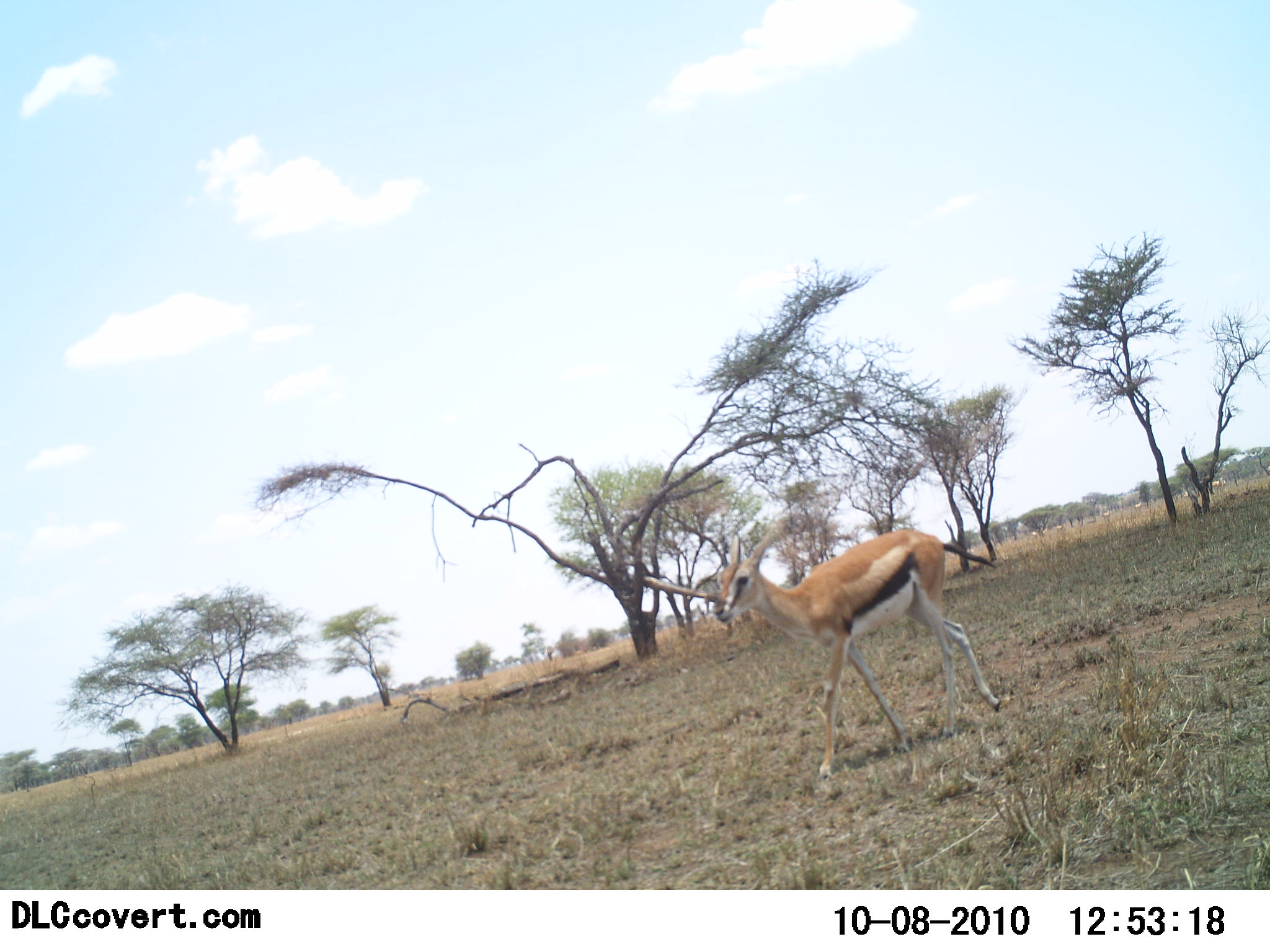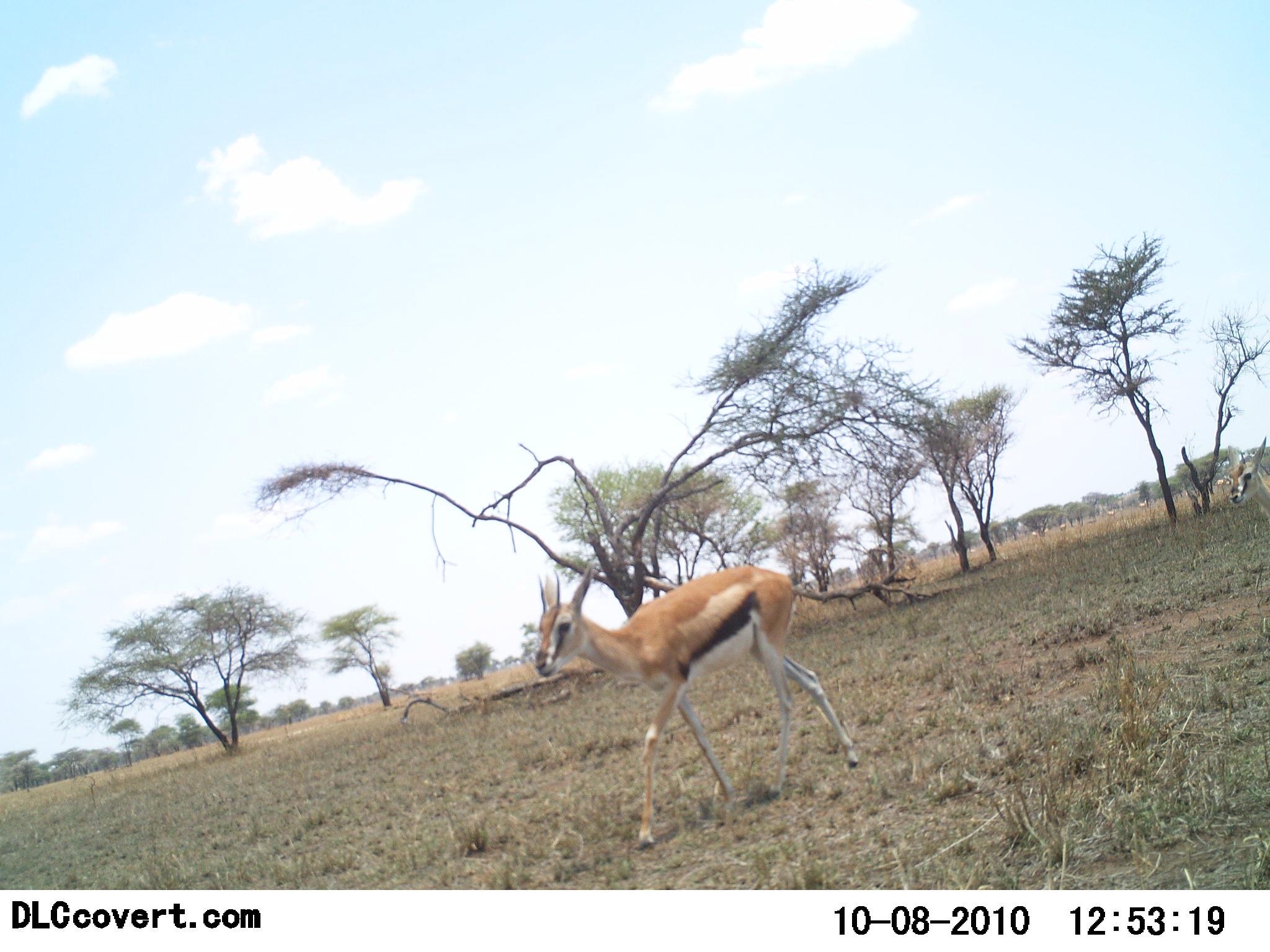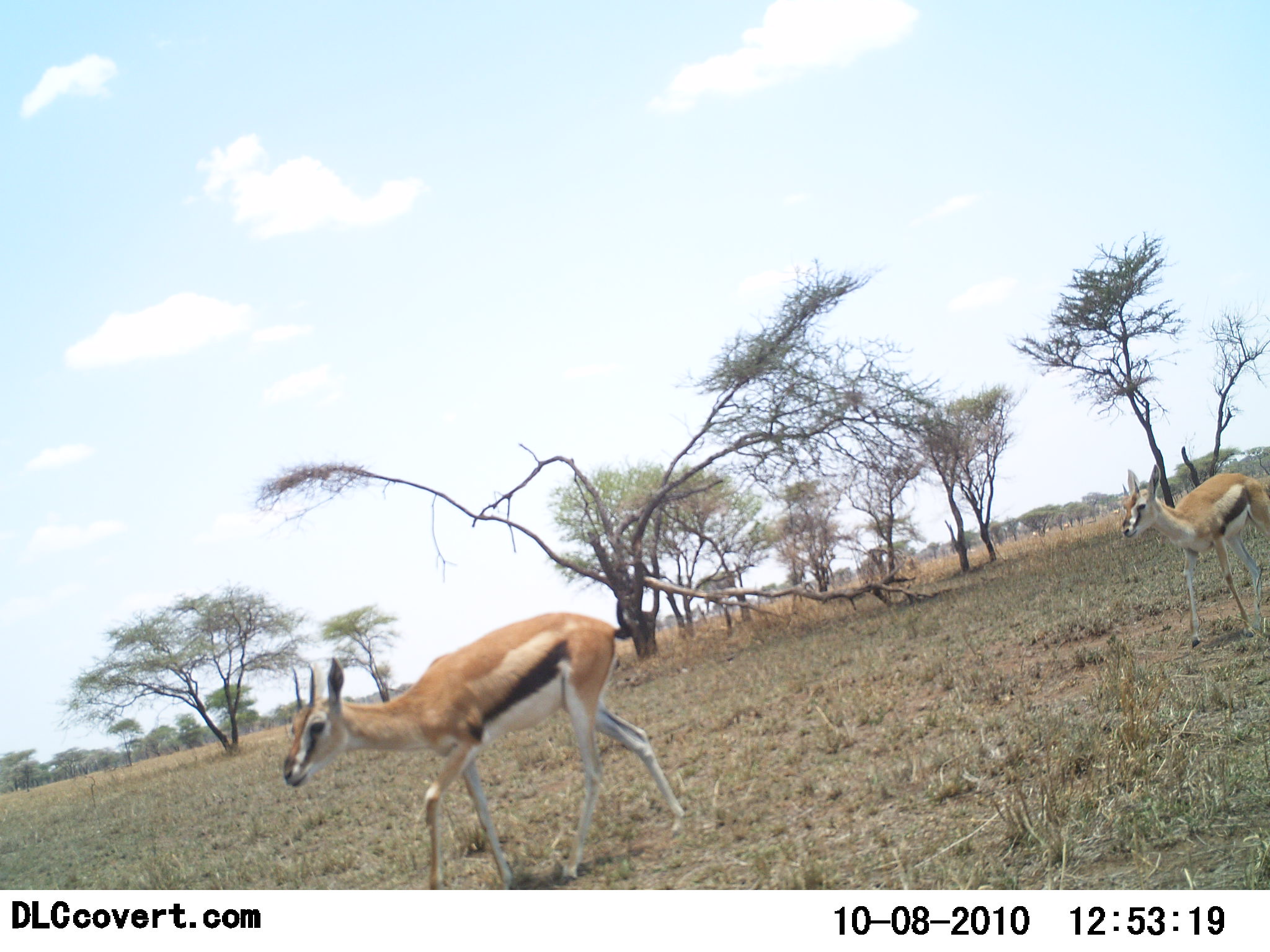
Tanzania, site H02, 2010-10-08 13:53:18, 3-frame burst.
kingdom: Animalia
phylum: Chordata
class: Mammalia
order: Artiodactyla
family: Bovidae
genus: Eudorcas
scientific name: Eudorcas thomsonii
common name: thomson's gazelle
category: gazellethomsons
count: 2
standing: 0%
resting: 0%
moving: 100%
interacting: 0%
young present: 7%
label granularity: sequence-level